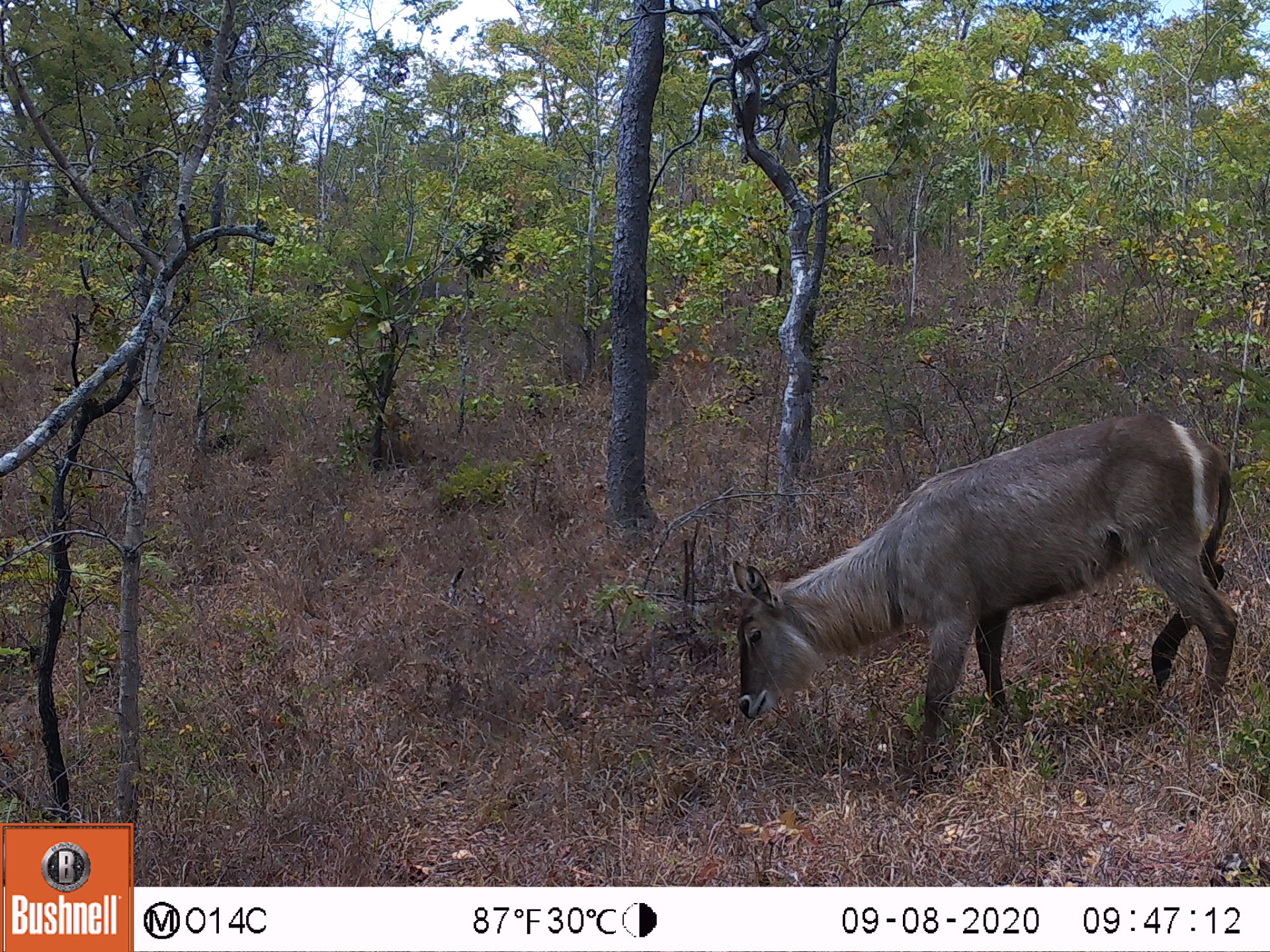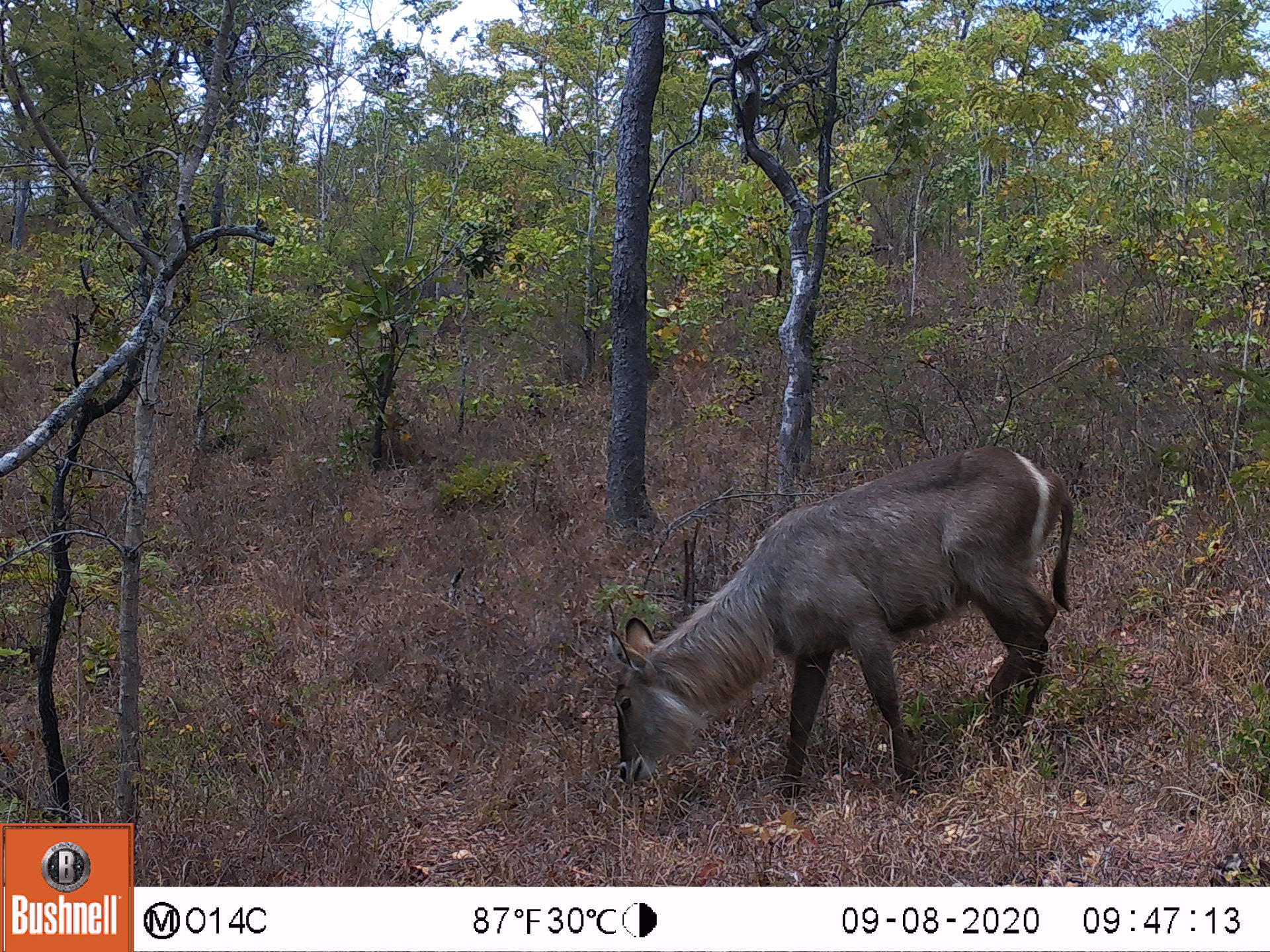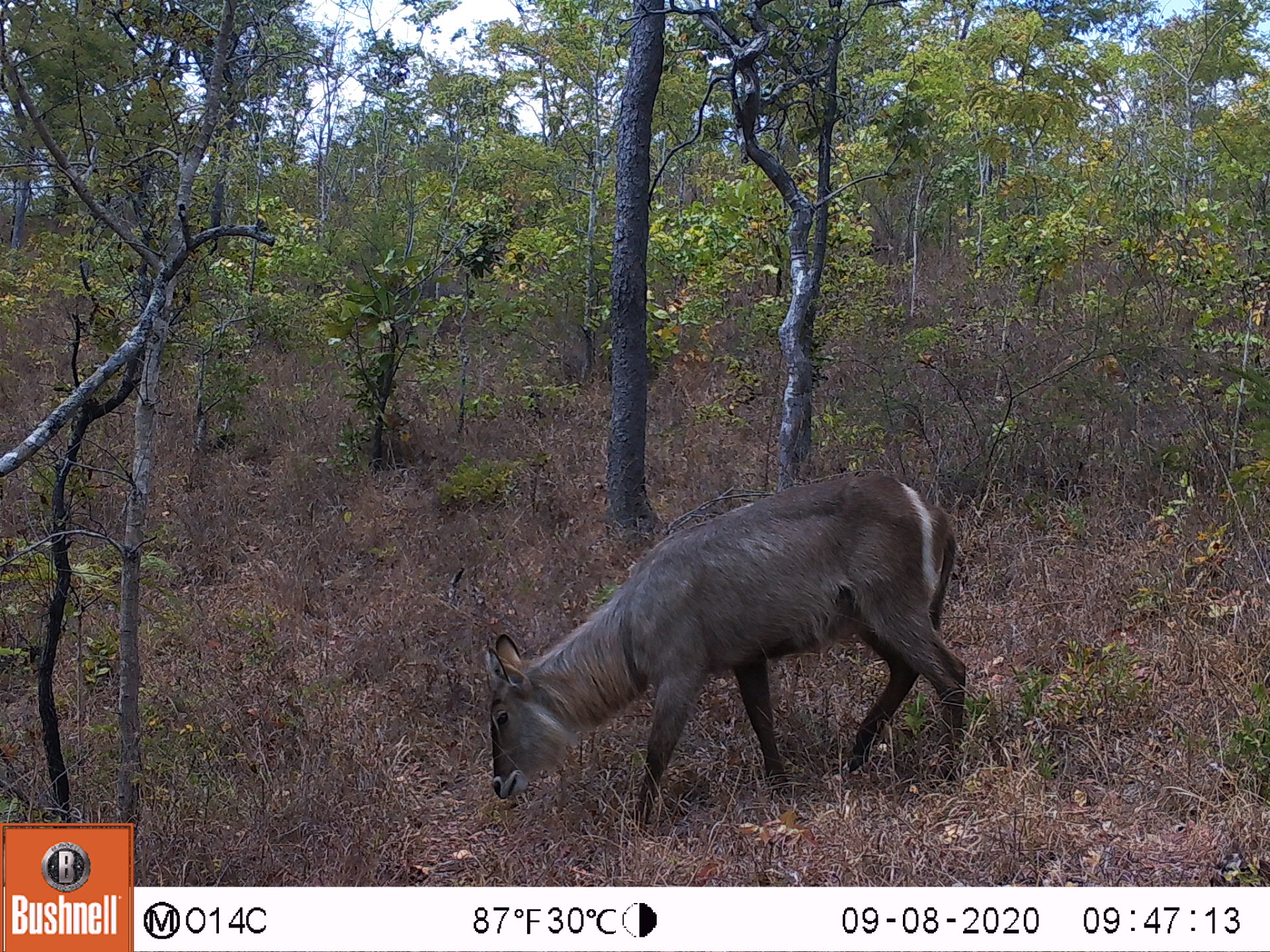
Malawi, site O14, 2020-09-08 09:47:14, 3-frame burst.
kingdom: Animalia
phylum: Chordata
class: Mammalia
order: Artiodactyla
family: Bovidae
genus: Kobus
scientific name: Kobus ellipsiprymnus ellipsiprymnus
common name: common waterbuck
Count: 1.